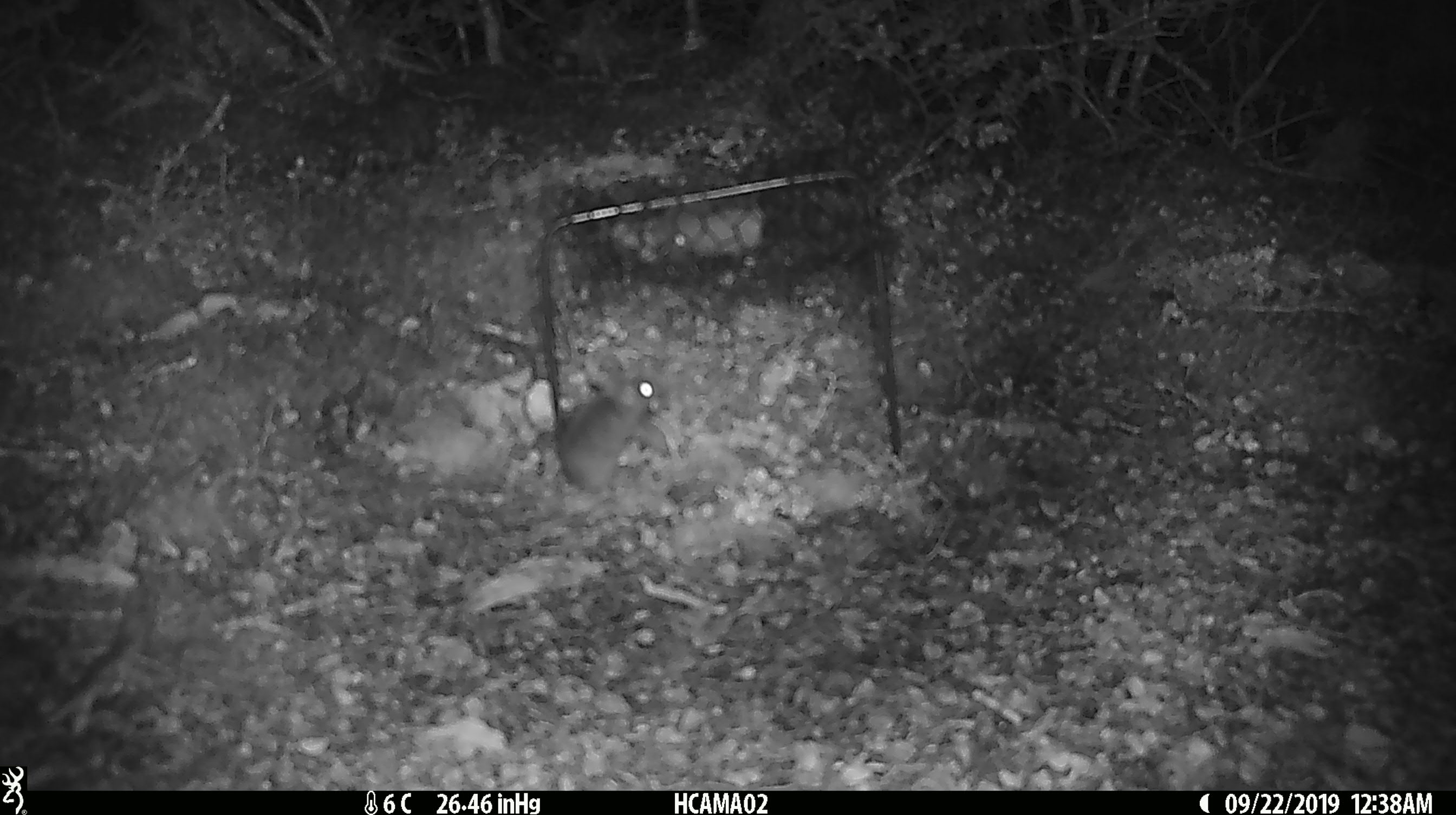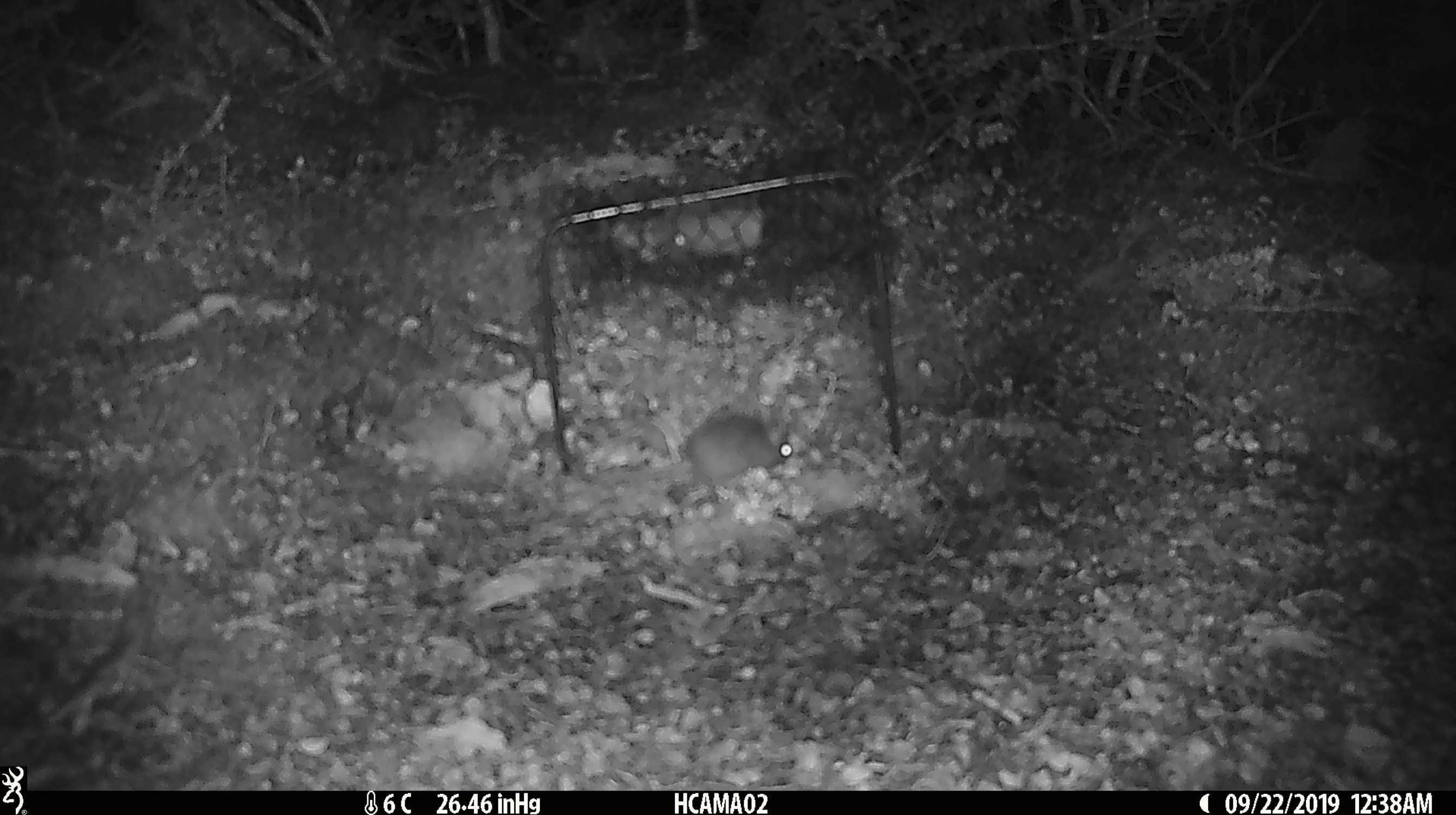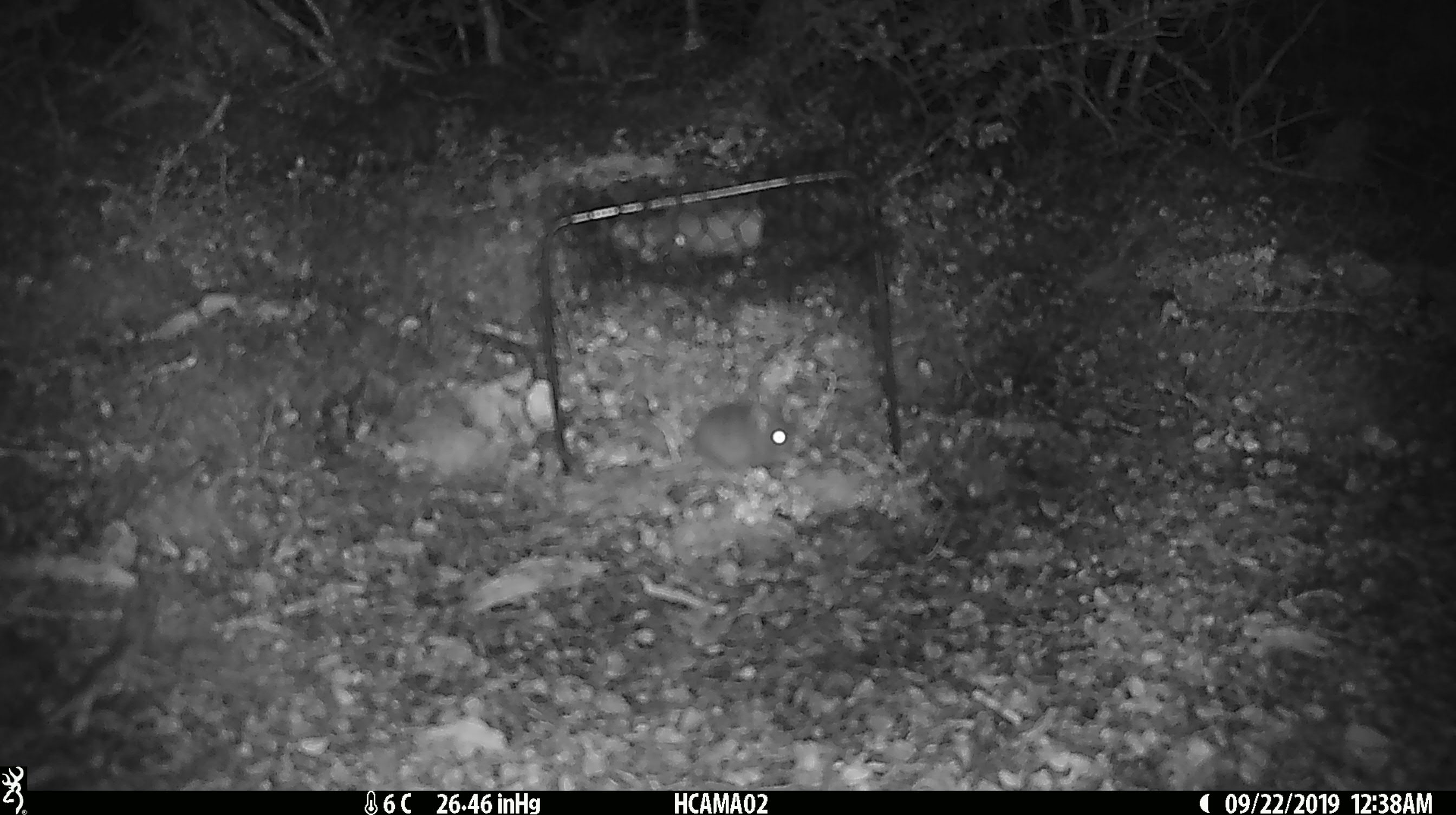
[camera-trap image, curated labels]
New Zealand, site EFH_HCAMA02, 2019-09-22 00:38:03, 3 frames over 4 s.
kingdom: Animalia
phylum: Chordata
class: Mammalia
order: Rodentia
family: Muridae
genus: Mus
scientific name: Mus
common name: mouse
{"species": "mouse (Mus)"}